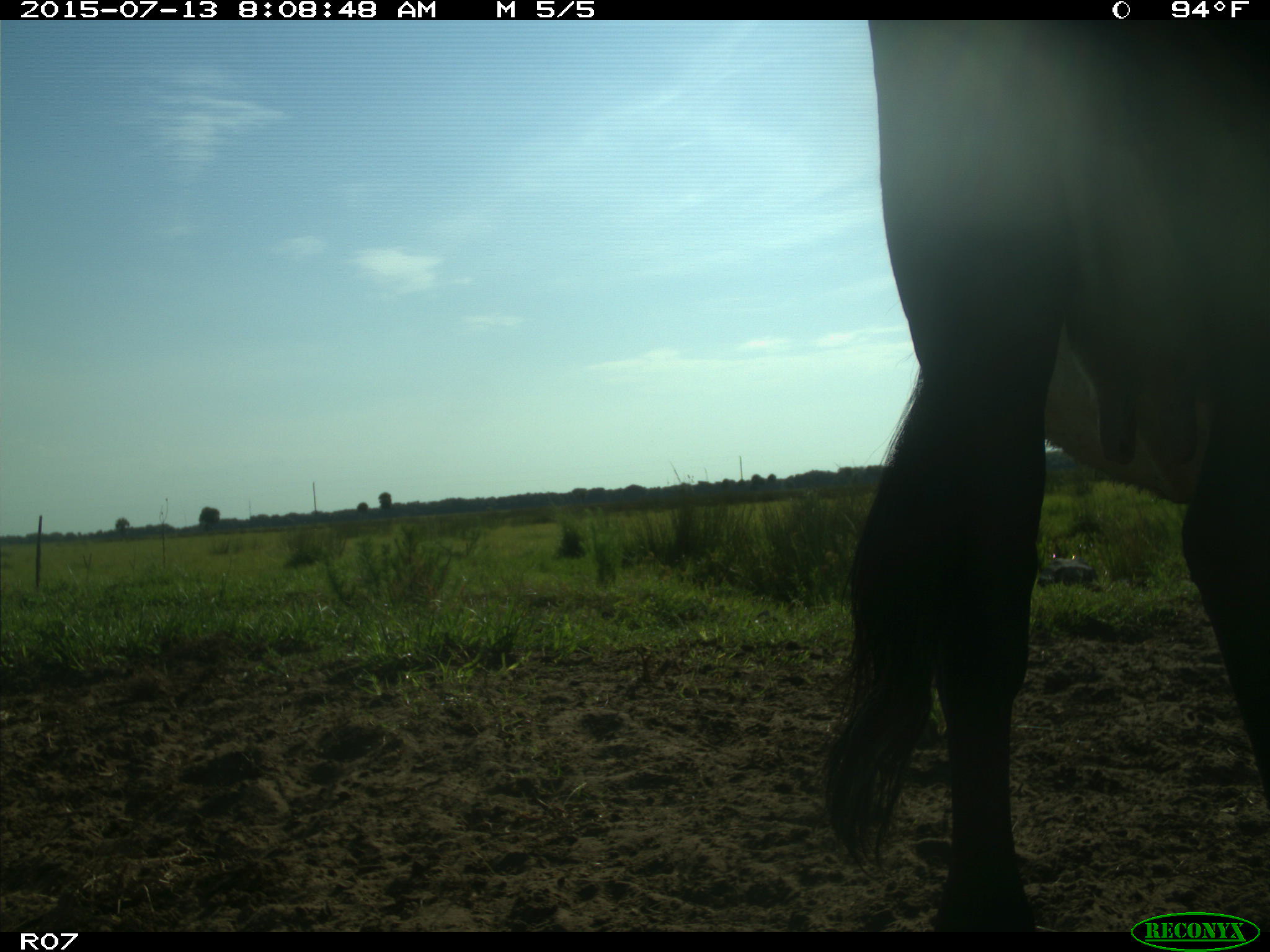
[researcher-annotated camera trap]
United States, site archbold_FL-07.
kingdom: Animalia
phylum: Chordata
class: Mammalia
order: Artiodactyla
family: Bovidae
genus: Bos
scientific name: Bos taurus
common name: domestic cow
Bos taurus (domestic cow).